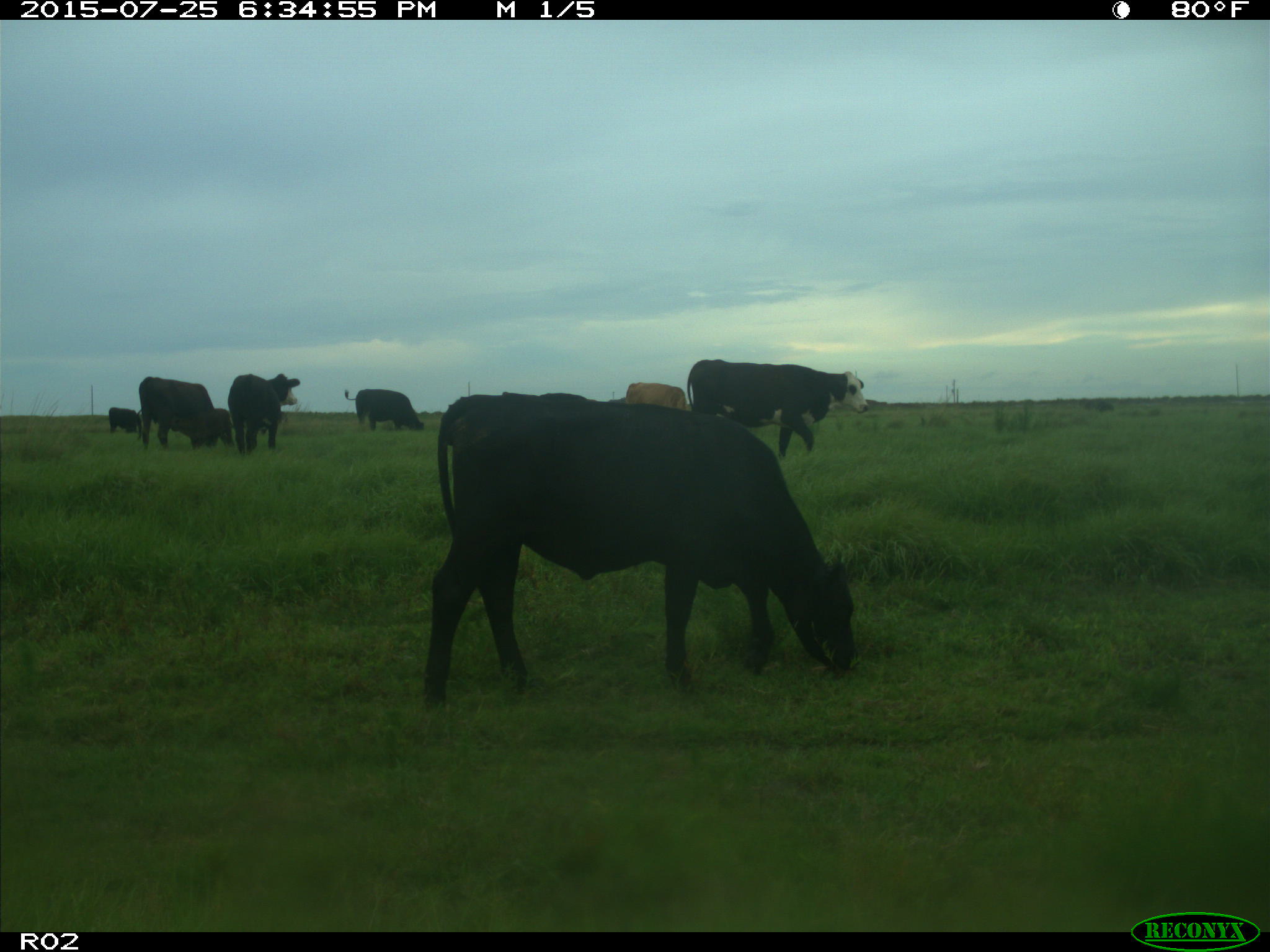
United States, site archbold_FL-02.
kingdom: Animalia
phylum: Chordata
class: Mammalia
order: Artiodactyla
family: Bovidae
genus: Bos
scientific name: Bos taurus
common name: domestic cow